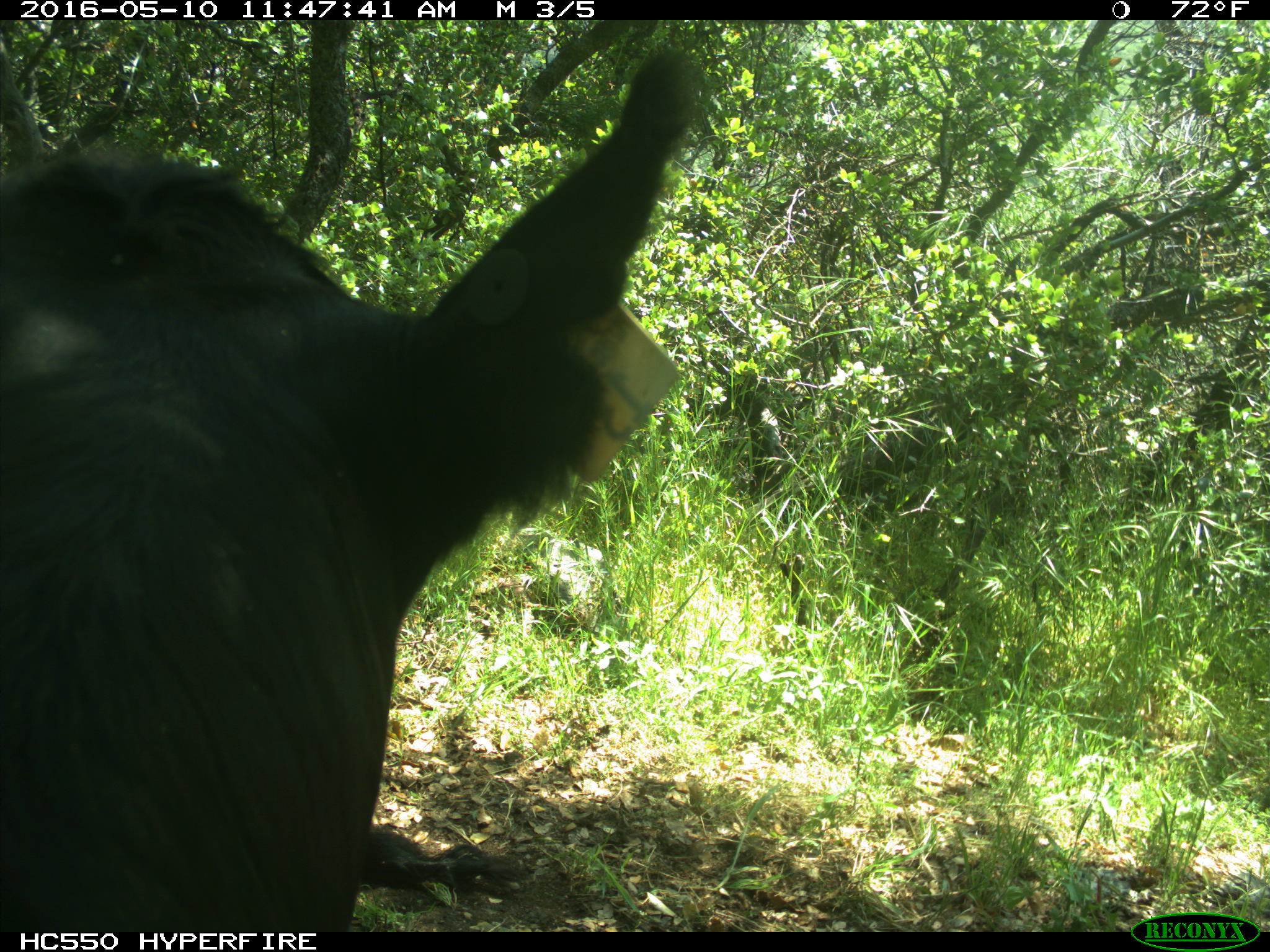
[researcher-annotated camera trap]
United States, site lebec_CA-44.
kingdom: Animalia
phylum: Chordata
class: Mammalia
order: Artiodactyla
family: Bovidae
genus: Bos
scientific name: Bos taurus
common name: domestic cow